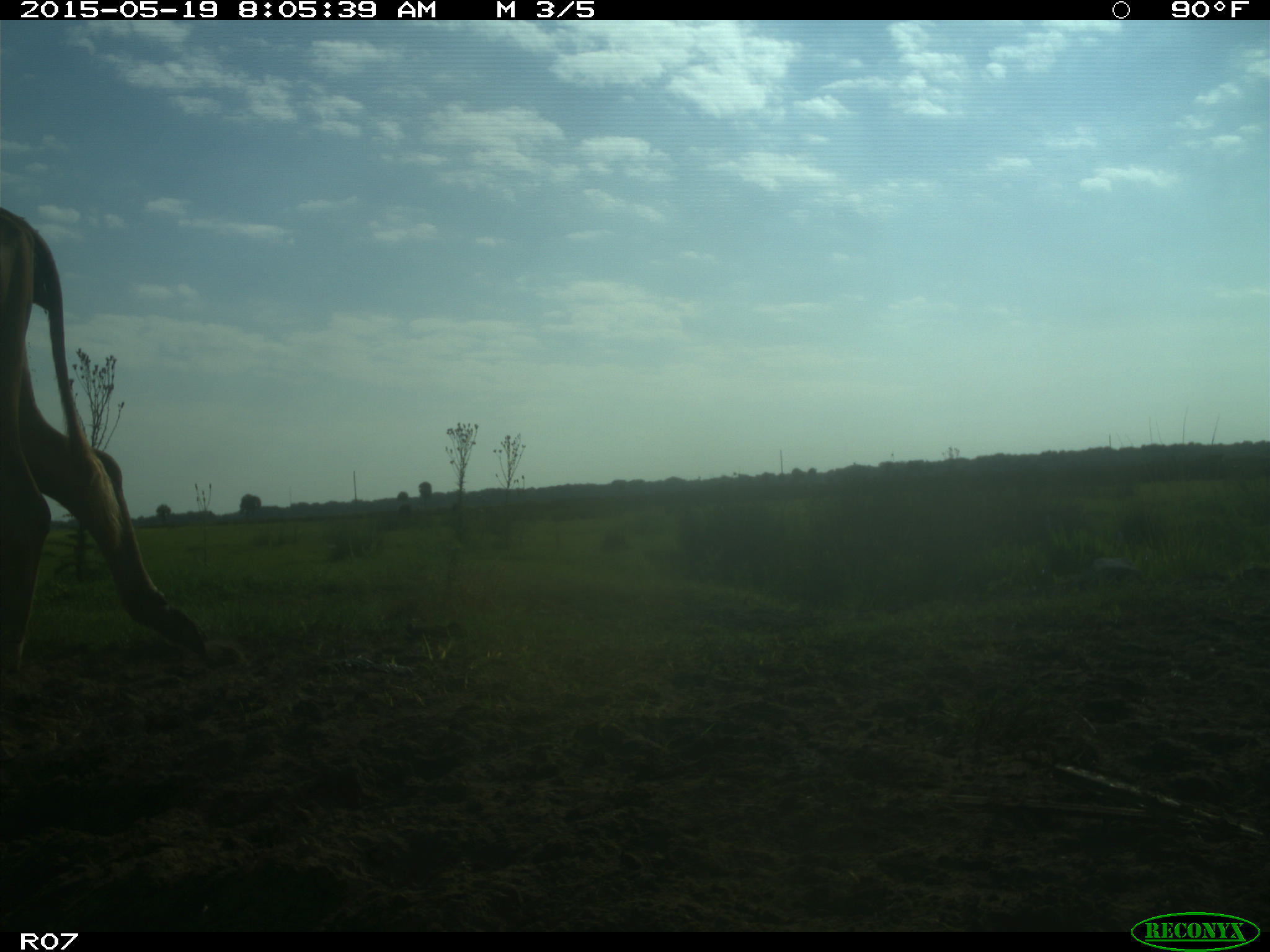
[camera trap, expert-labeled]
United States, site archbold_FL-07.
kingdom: Animalia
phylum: Chordata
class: Mammalia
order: Artiodactyla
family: Bovidae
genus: Bos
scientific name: Bos taurus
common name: domestic cow